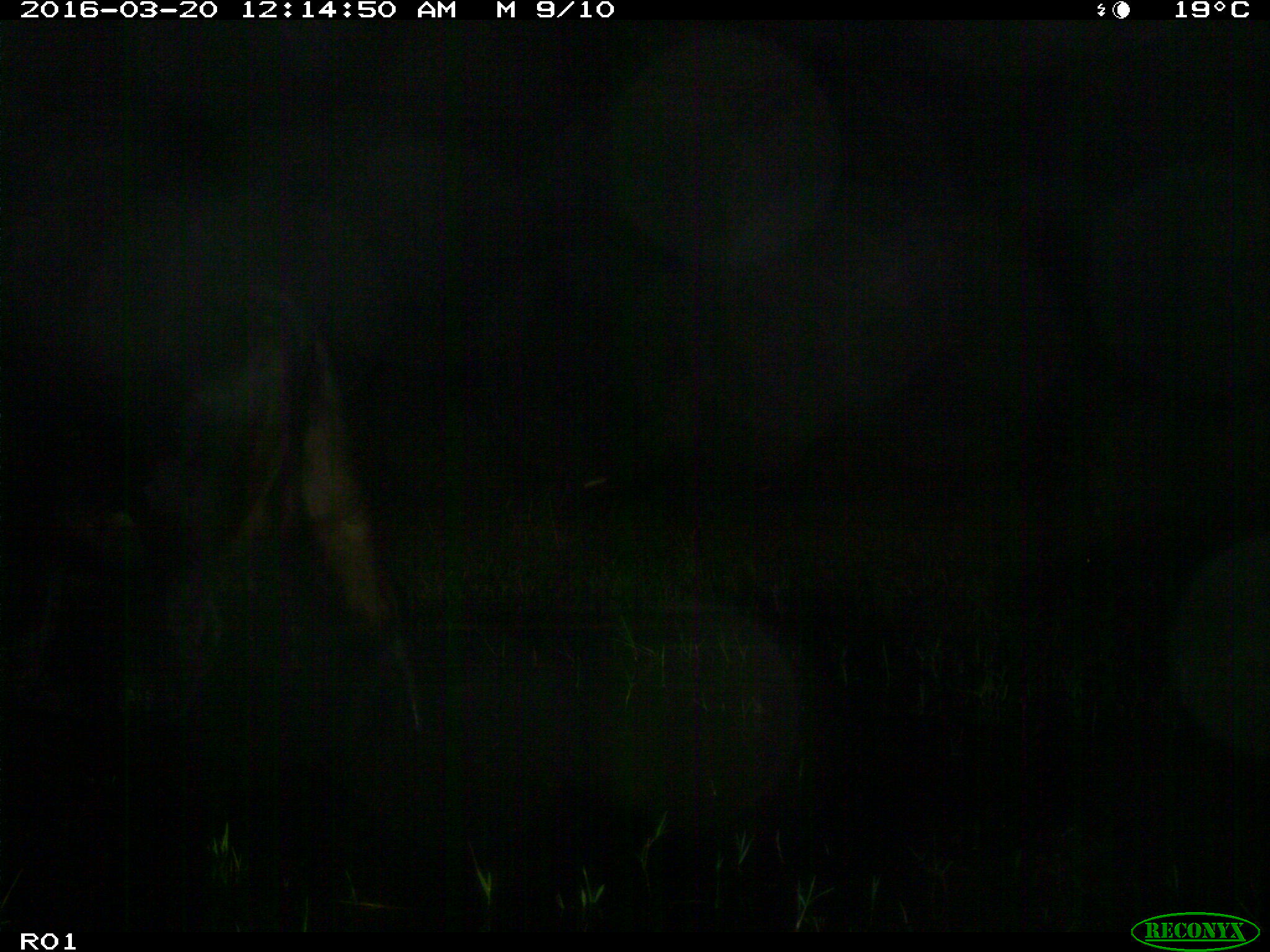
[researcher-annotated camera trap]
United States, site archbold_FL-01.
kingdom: Animalia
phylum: Chordata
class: Mammalia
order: Artiodactyla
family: Bovidae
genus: Bos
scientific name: Bos taurus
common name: domestic cow